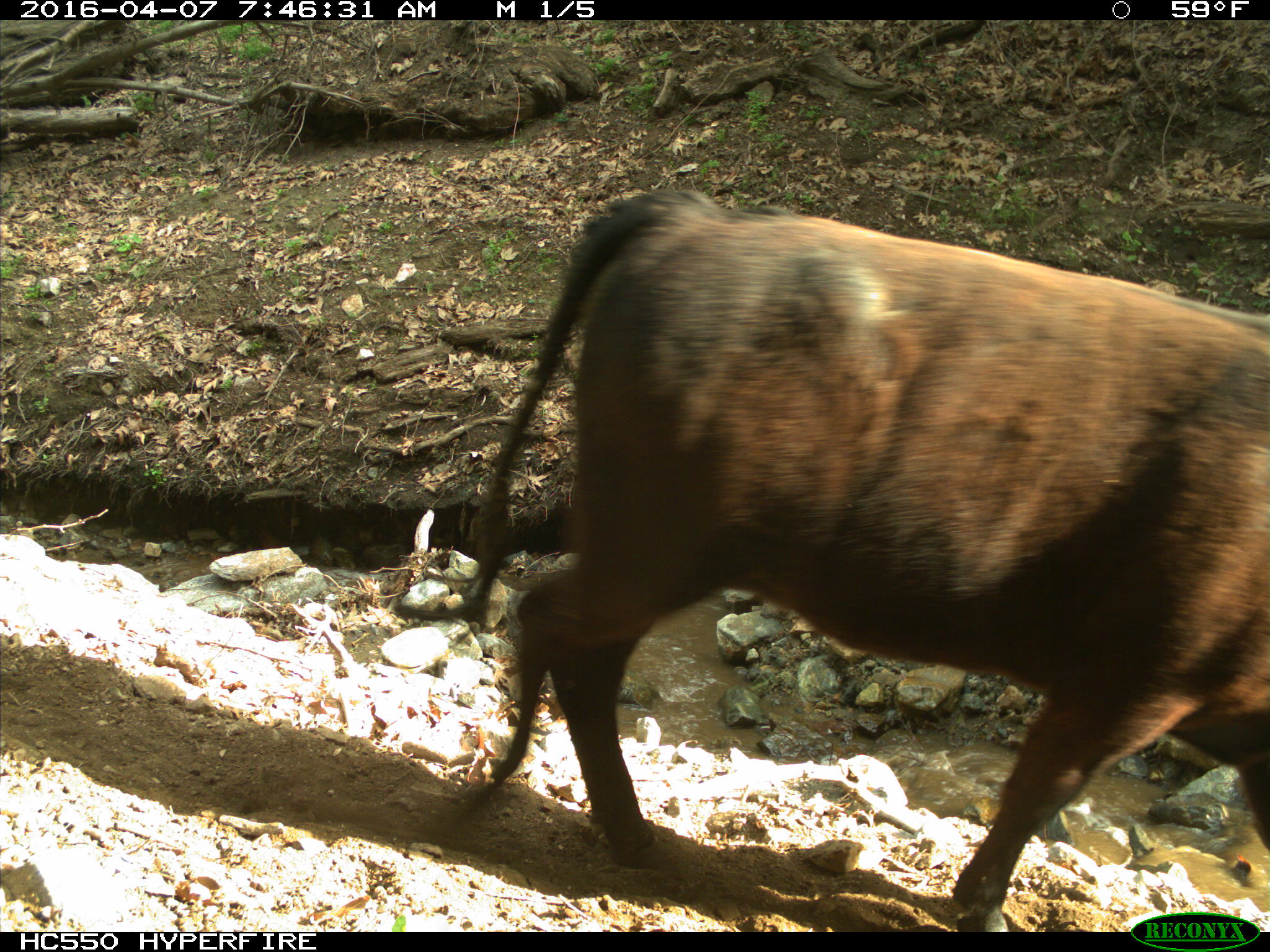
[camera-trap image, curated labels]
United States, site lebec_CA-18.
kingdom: Animalia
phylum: Chordata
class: Mammalia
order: Artiodactyla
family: Bovidae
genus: Bos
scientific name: Bos taurus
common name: domestic cow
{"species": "Bos taurus (domestic cow)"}